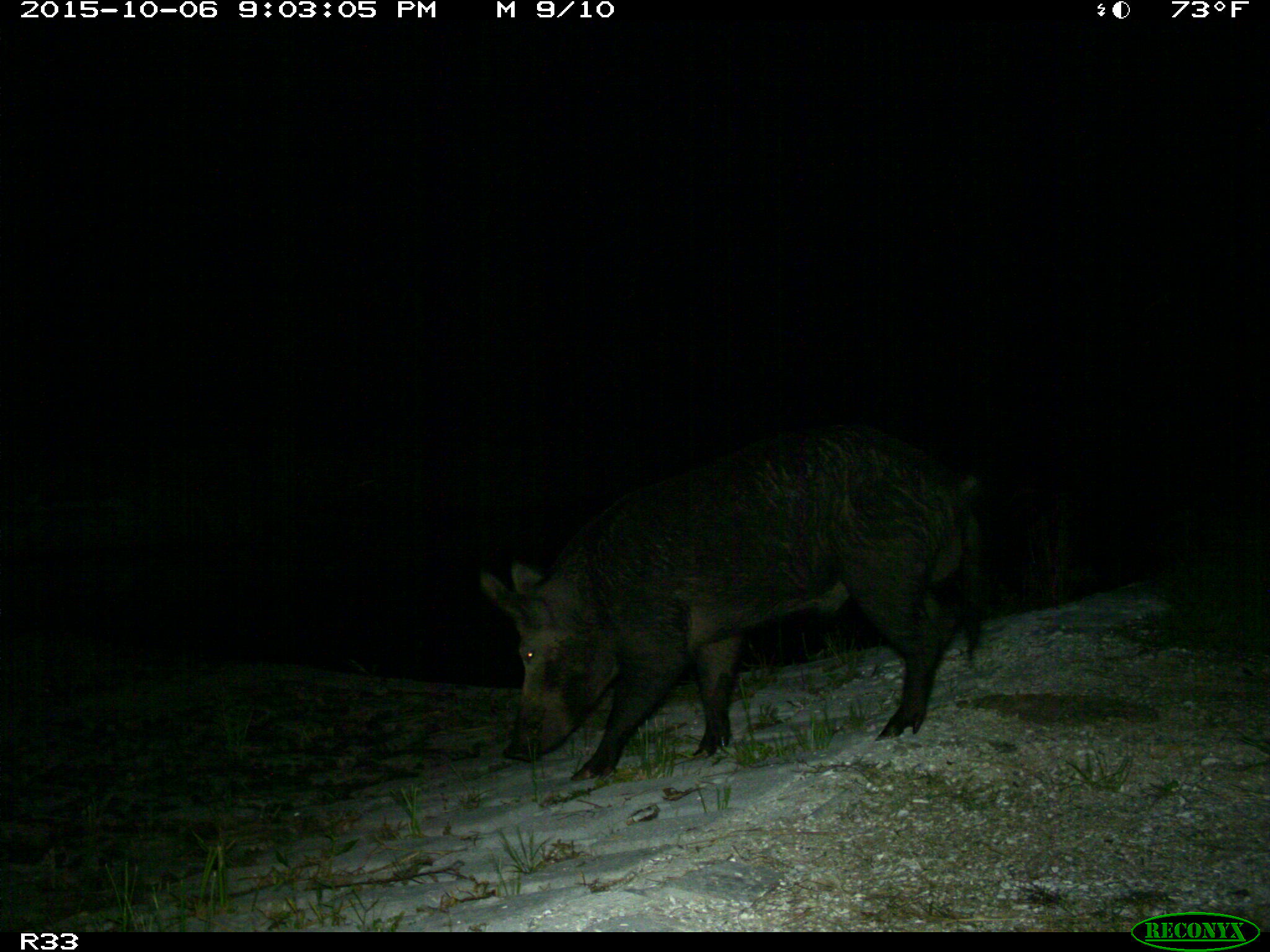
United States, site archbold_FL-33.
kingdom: Animalia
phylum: Chordata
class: Mammalia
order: Artiodactyla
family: Suidae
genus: Sus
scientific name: Sus scrofa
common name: wild boar